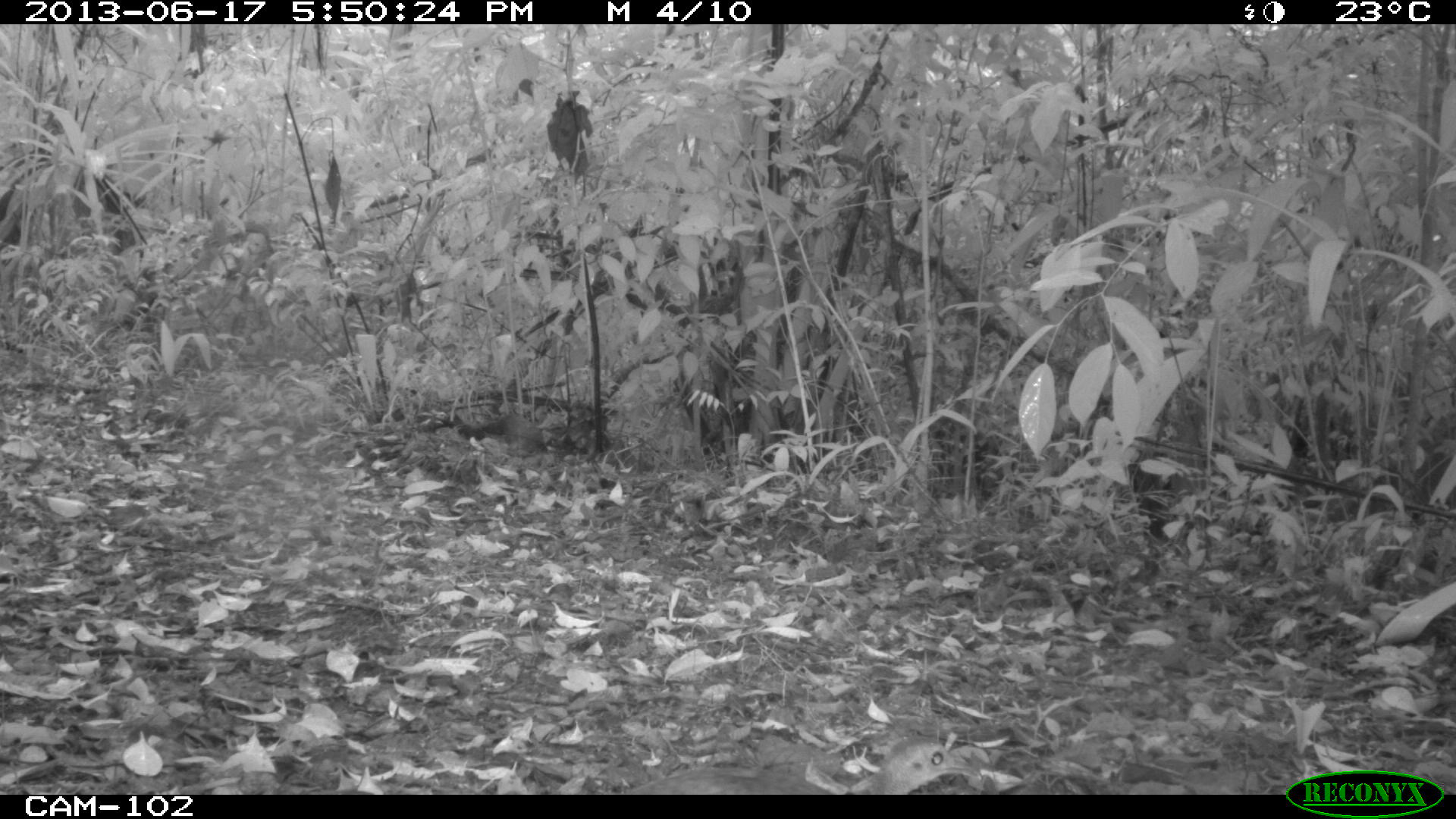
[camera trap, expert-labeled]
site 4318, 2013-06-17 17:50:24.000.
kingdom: Animalia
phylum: Chordata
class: Aves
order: Tinamiformes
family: Tinamidae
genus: Tinamus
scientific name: Tinamus major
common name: great tinamou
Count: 1.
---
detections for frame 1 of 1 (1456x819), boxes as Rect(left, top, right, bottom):
tinamus major: Rect(627, 735, 979, 794)